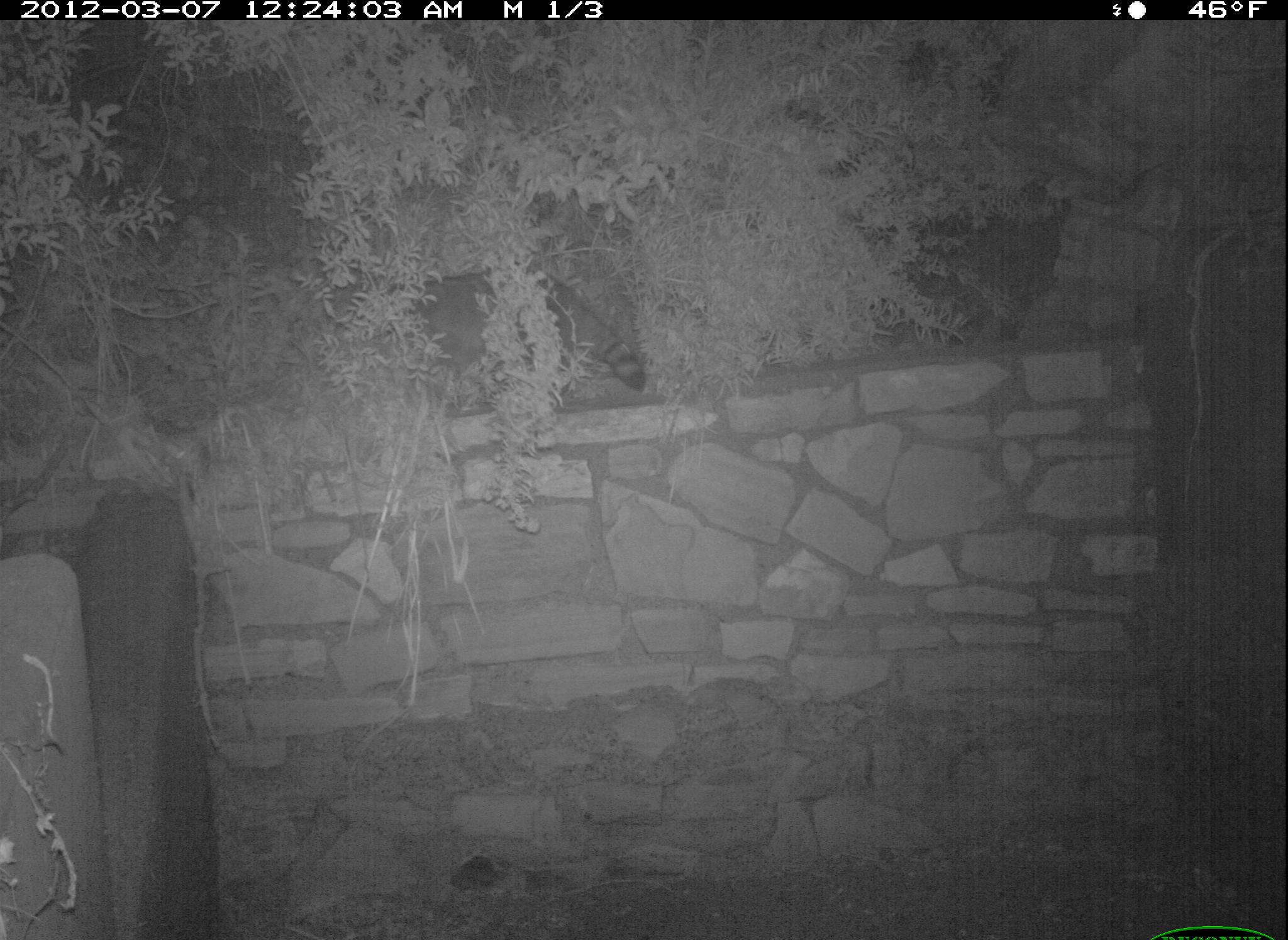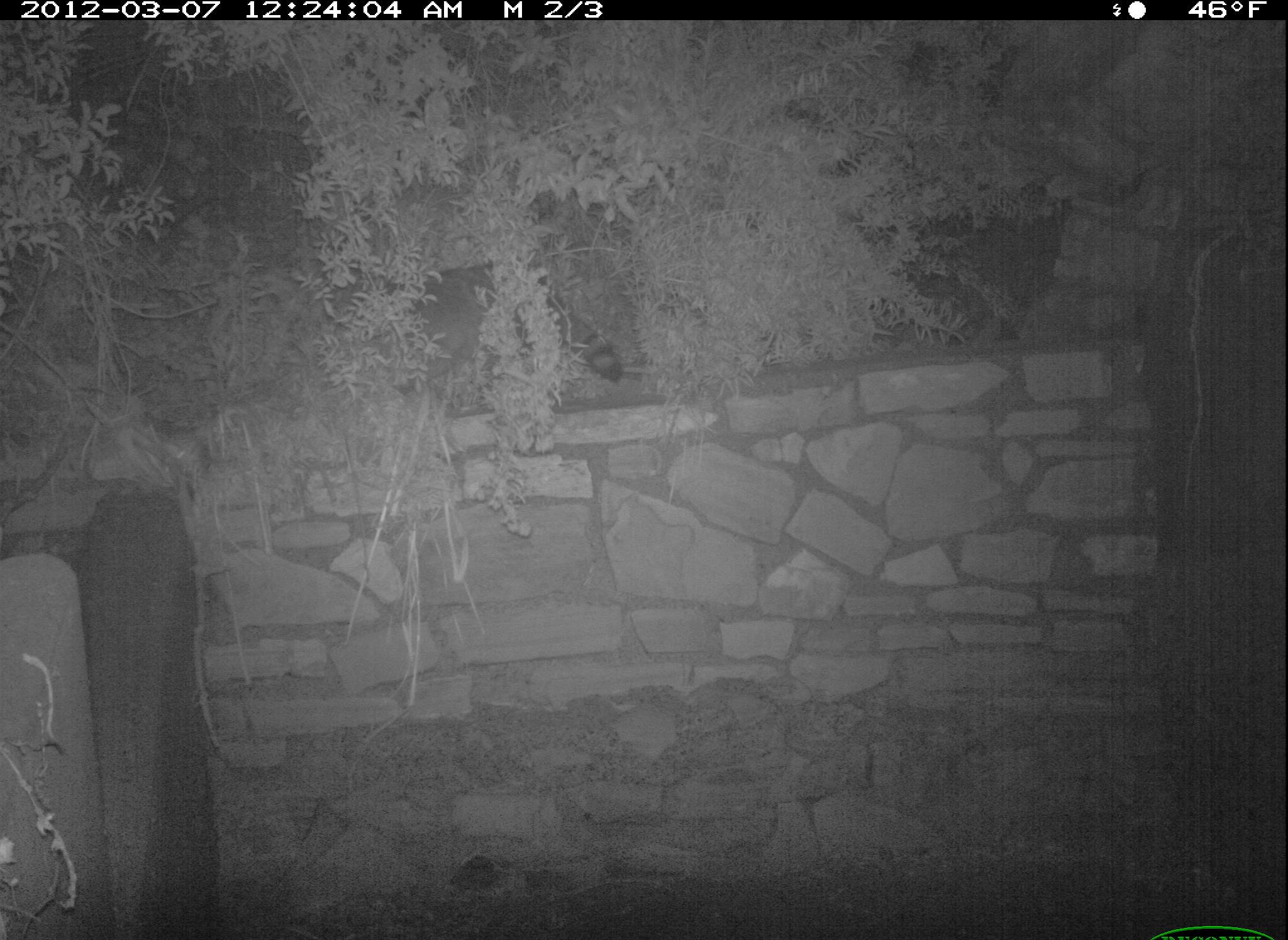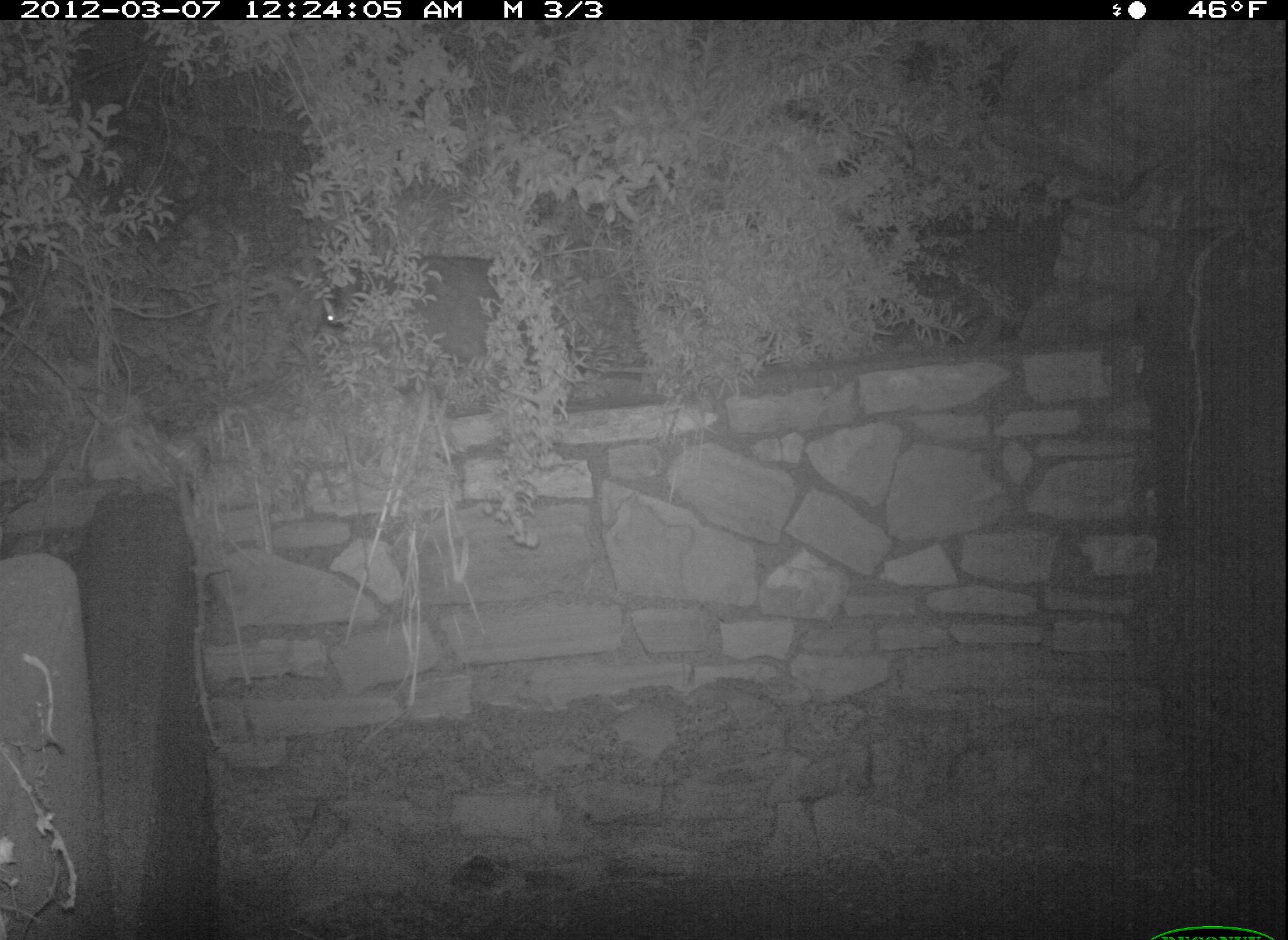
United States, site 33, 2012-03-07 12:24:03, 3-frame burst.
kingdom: Animalia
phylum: Chordata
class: Mammalia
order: Carnivora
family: Procyonidae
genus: Procyon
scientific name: Procyon lotor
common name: raccoon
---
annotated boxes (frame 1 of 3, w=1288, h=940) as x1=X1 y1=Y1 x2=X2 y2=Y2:
raccoon: x1=380 y1=243 x2=660 y2=425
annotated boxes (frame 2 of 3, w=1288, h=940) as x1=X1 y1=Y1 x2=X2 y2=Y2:
raccoon: x1=377 y1=250 x2=652 y2=412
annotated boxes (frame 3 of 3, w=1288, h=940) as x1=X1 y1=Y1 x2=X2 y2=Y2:
raccoon: x1=314 y1=253 x2=541 y2=398